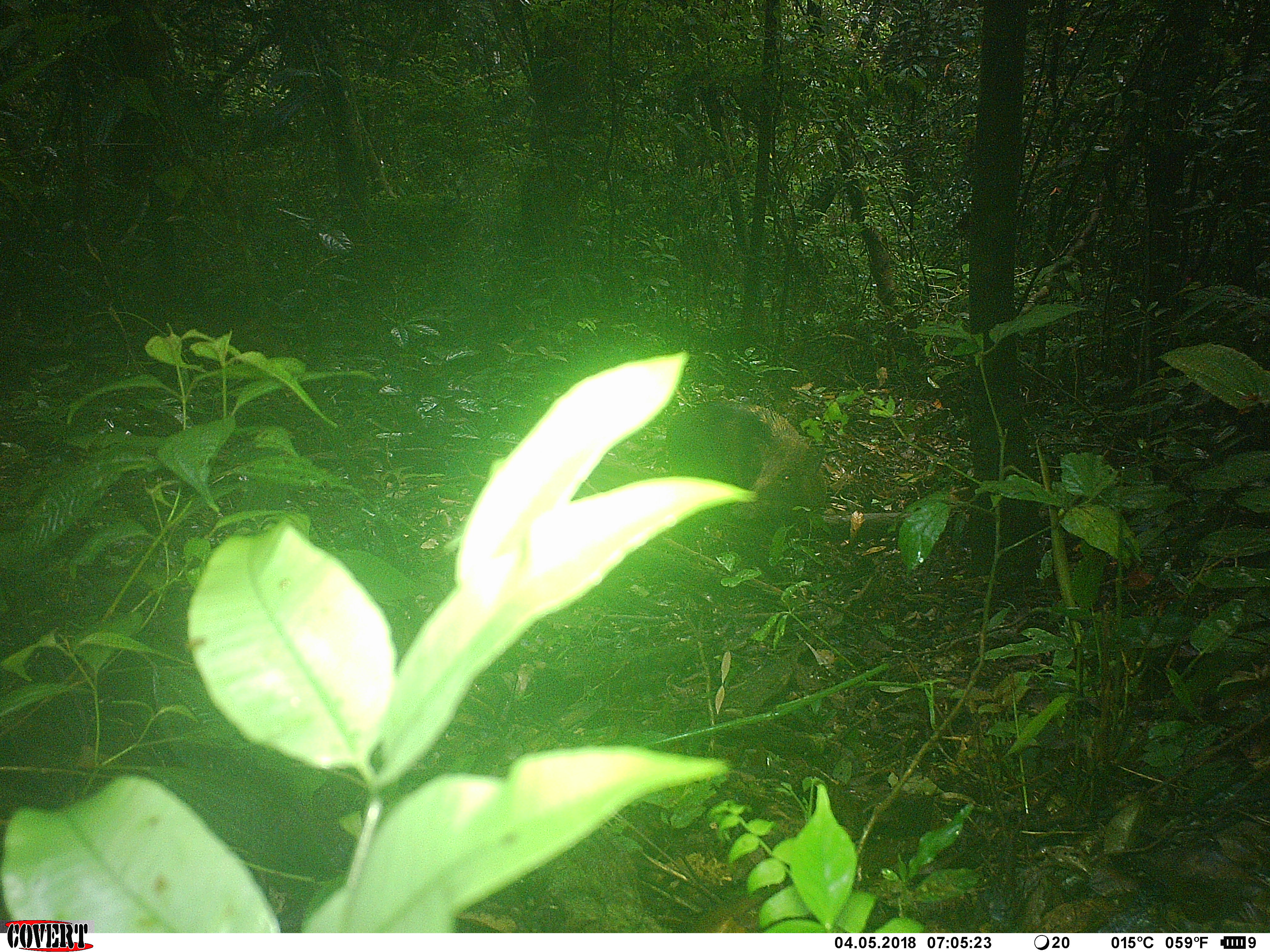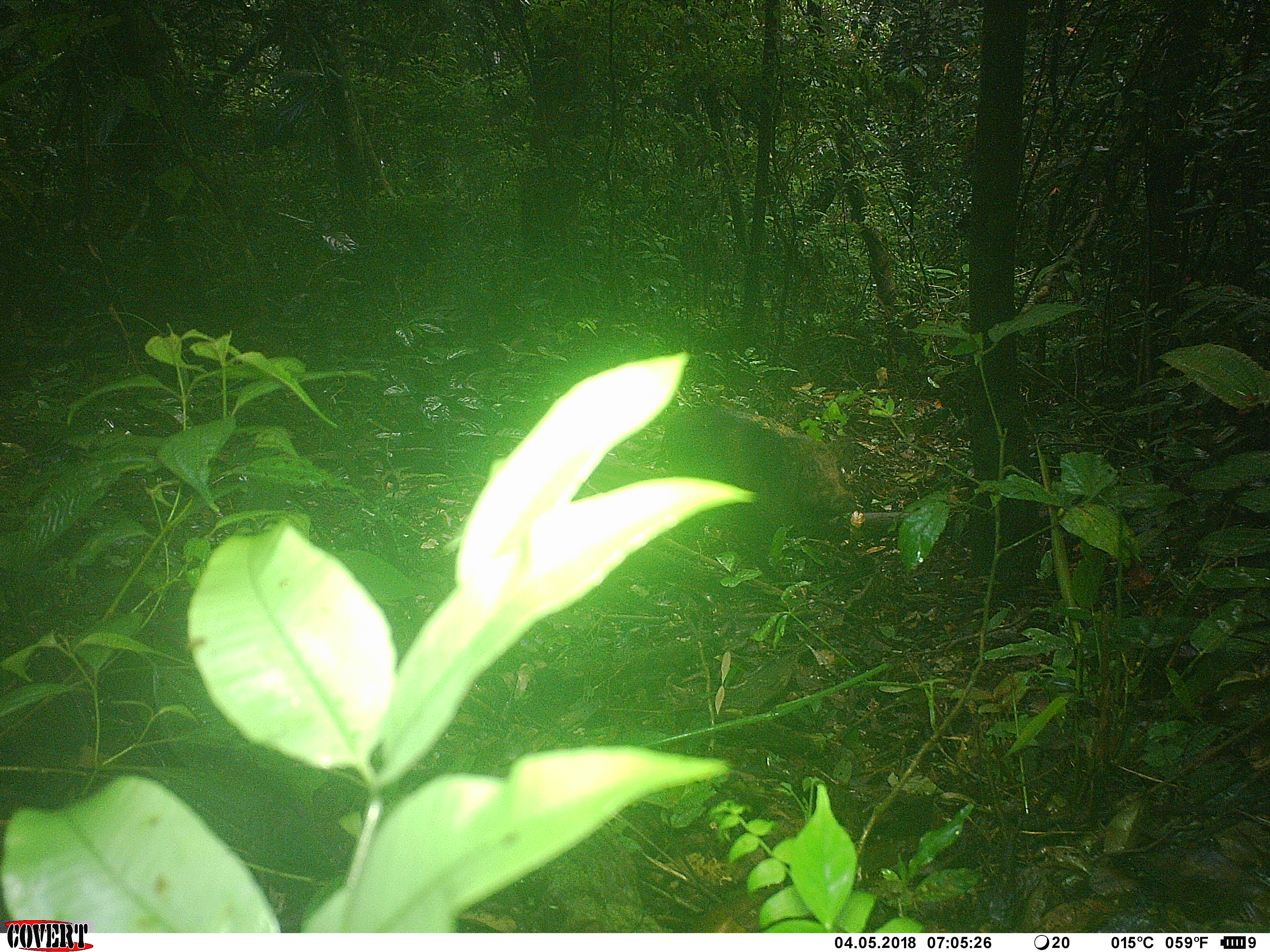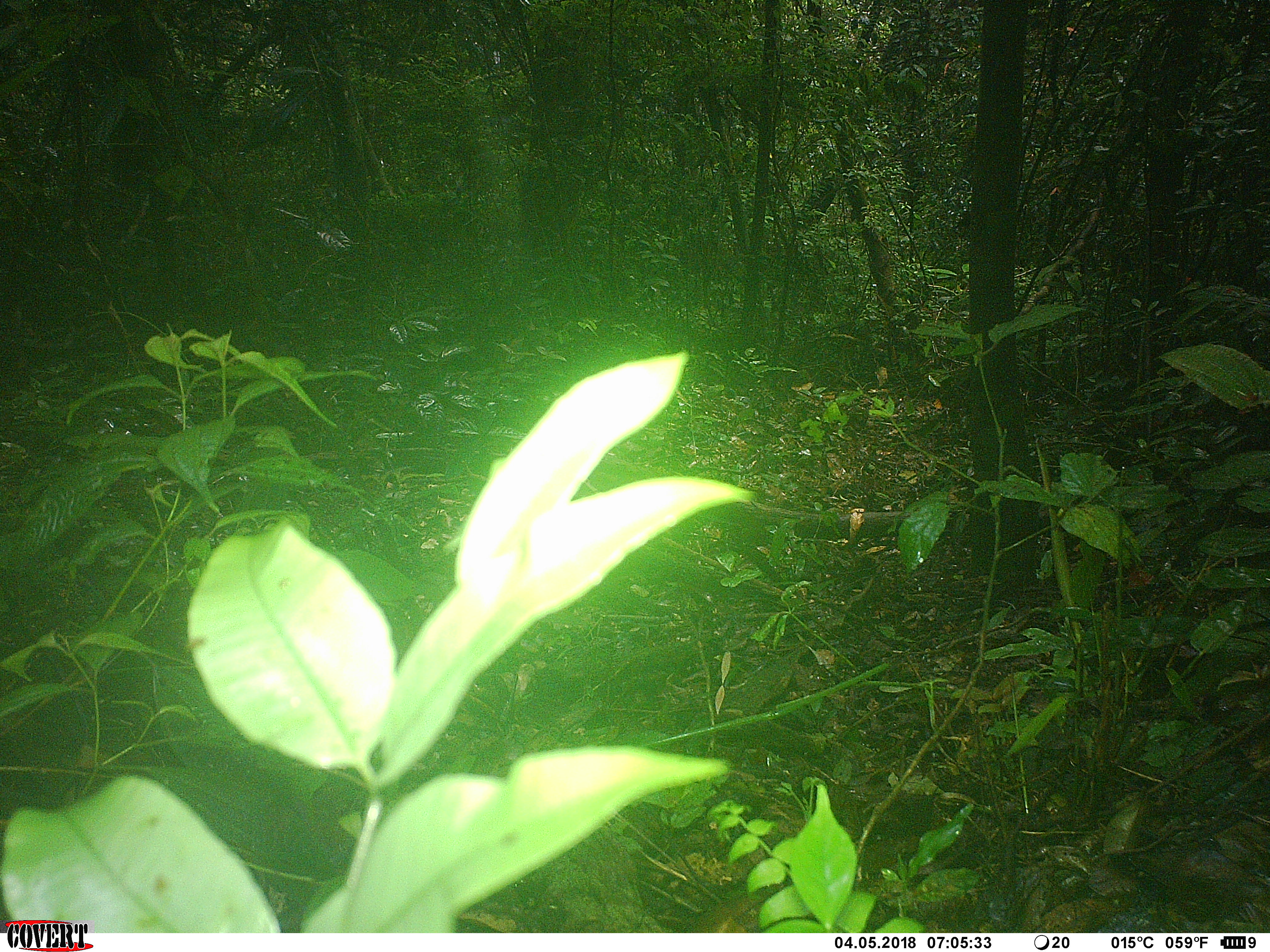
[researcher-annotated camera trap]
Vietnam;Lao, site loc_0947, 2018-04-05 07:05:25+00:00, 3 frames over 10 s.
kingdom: Animalia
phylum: Chordata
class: Mammalia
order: Artiodactyla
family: Suidae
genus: Sus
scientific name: Sus scrofa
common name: eurasian wild pig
Eurasian wild pig (Sus scrofa). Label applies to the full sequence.